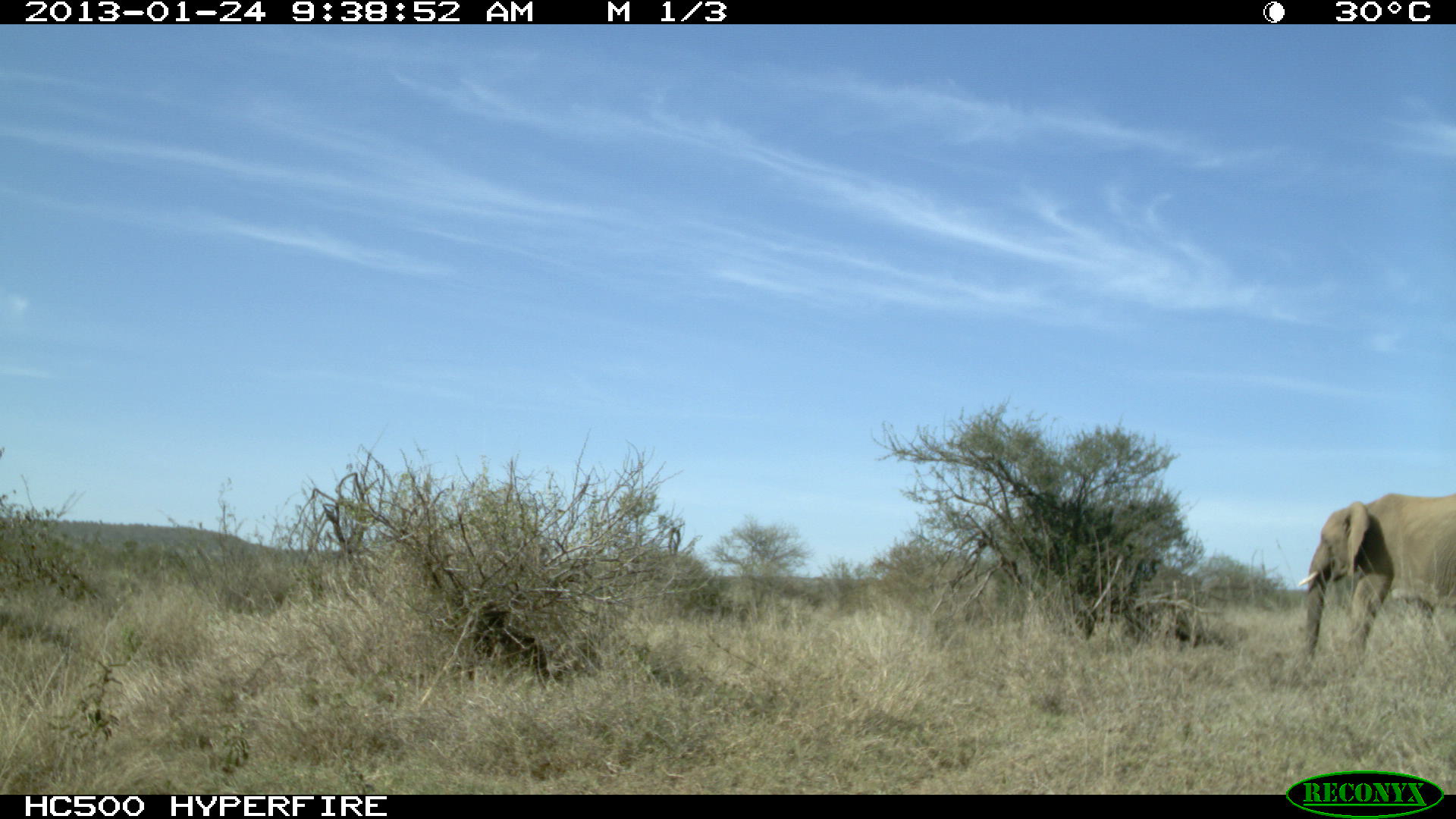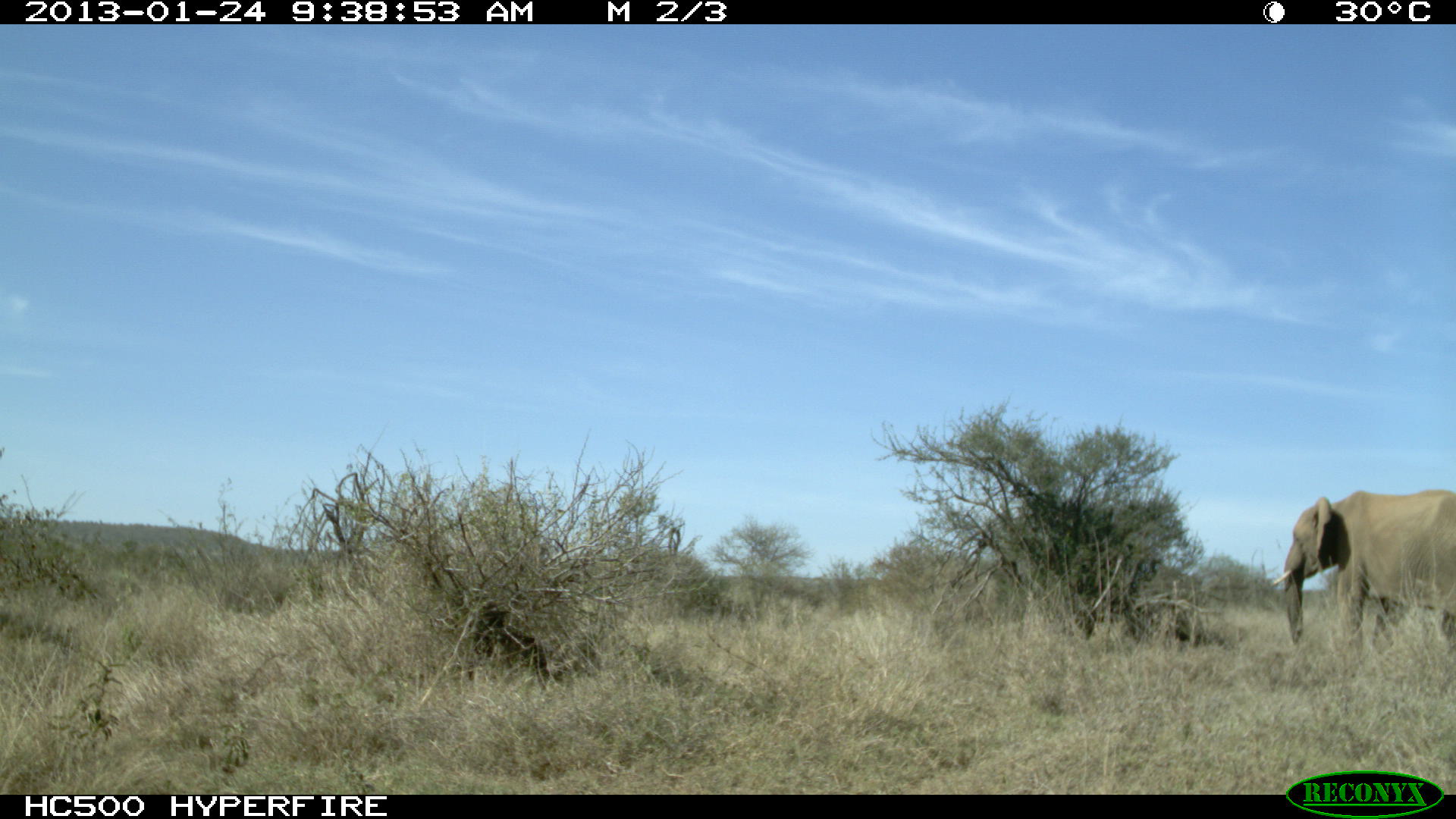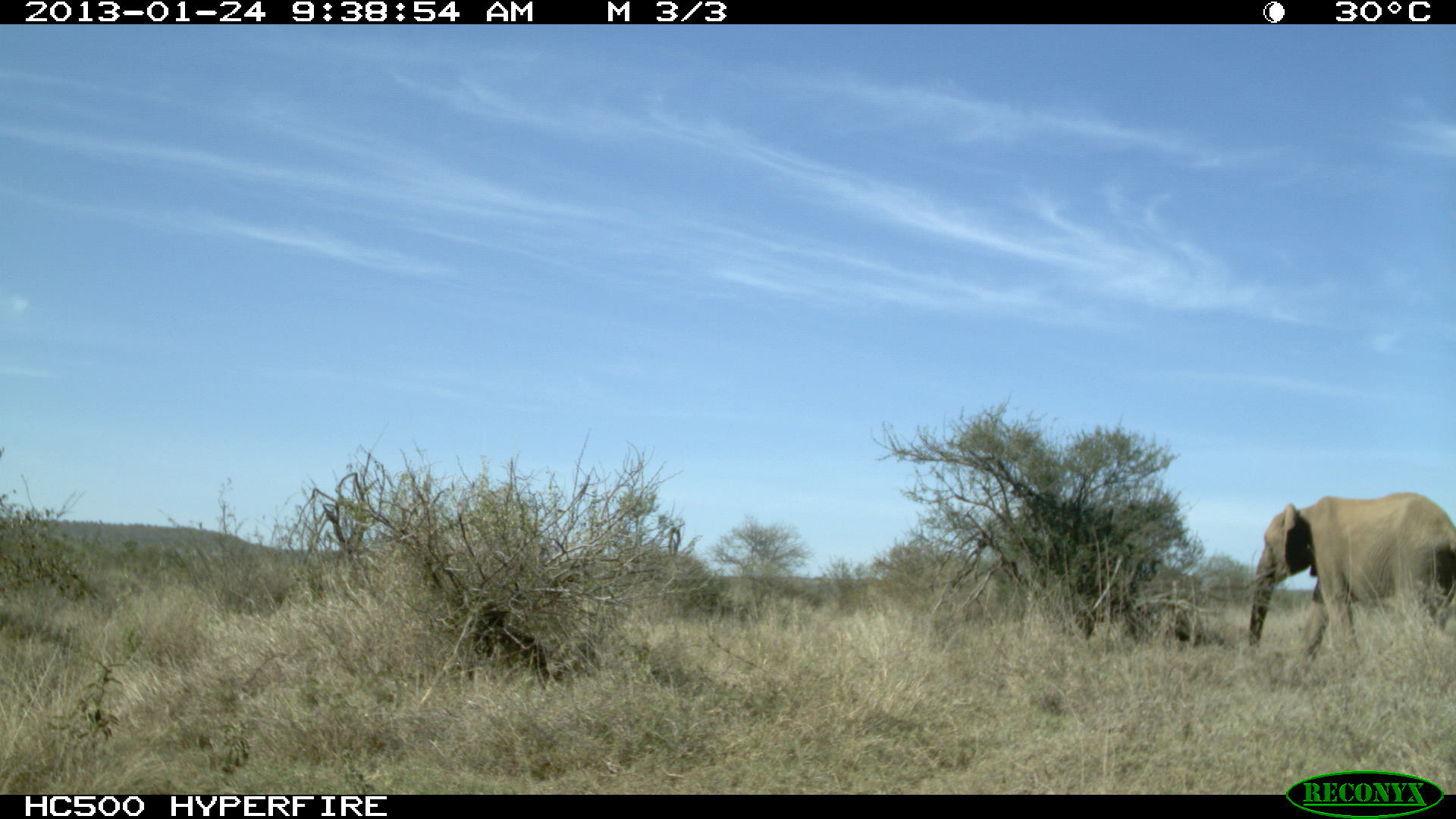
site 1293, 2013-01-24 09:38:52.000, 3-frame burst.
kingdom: Animalia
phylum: Chordata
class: Mammalia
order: Proboscidea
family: Elephantidae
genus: Loxodonta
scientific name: Loxodonta africana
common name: african bush elephant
Loxodonta africana (african bush elephant), count 1.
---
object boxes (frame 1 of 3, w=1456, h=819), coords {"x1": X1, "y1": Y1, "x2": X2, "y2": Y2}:
loxodonta africana: {"x1": 1296, "y1": 497, "x2": 1441, "y2": 663}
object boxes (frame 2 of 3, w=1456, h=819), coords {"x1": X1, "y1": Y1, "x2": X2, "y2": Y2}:
loxodonta africana: {"x1": 1272, "y1": 491, "x2": 1441, "y2": 646}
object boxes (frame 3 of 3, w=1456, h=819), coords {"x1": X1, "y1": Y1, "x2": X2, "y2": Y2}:
loxodonta africana: {"x1": 1241, "y1": 491, "x2": 1456, "y2": 652}